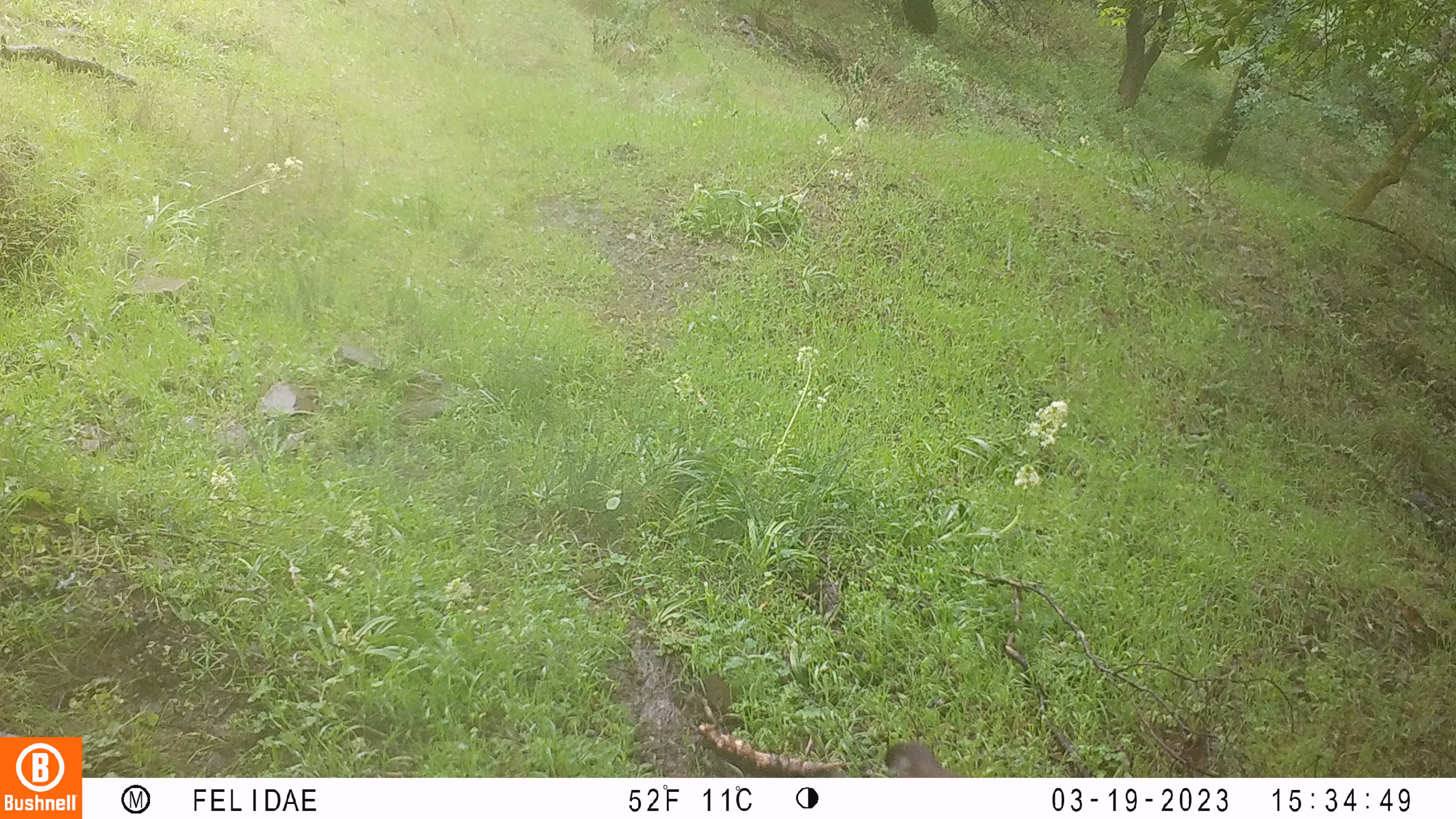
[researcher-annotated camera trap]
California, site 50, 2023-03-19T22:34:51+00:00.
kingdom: Animalia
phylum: Chordata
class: Mammalia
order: Artiodactyla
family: Cervidae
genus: Odocoileus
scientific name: Odocoileus hemionus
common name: mule deer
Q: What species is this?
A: Mule deer (Odocoileus hemionus).